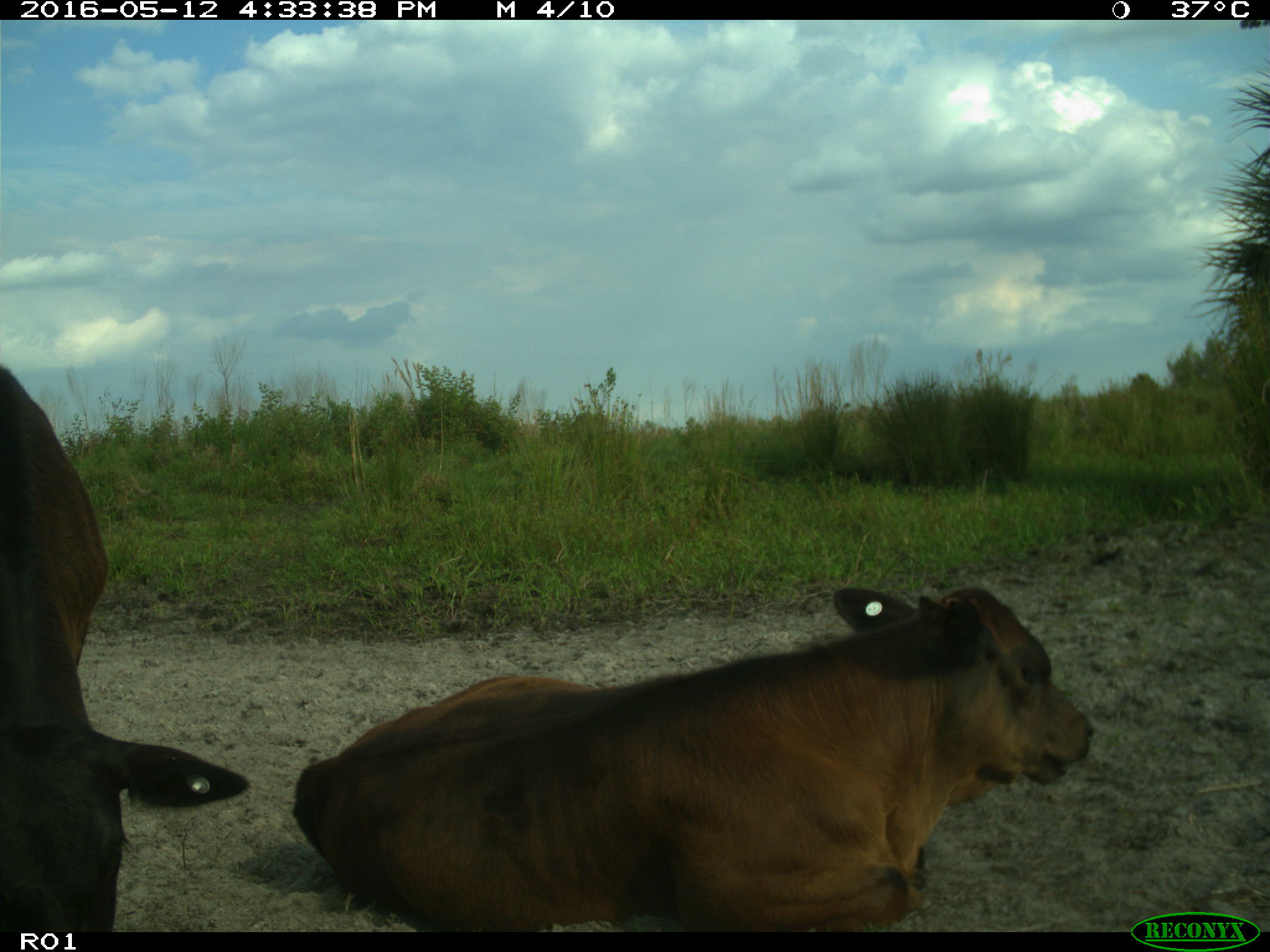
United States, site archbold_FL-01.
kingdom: Animalia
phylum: Chordata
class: Mammalia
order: Artiodactyla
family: Bovidae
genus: Bos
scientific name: Bos taurus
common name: domestic cow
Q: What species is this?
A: Bos taurus (domestic cow).